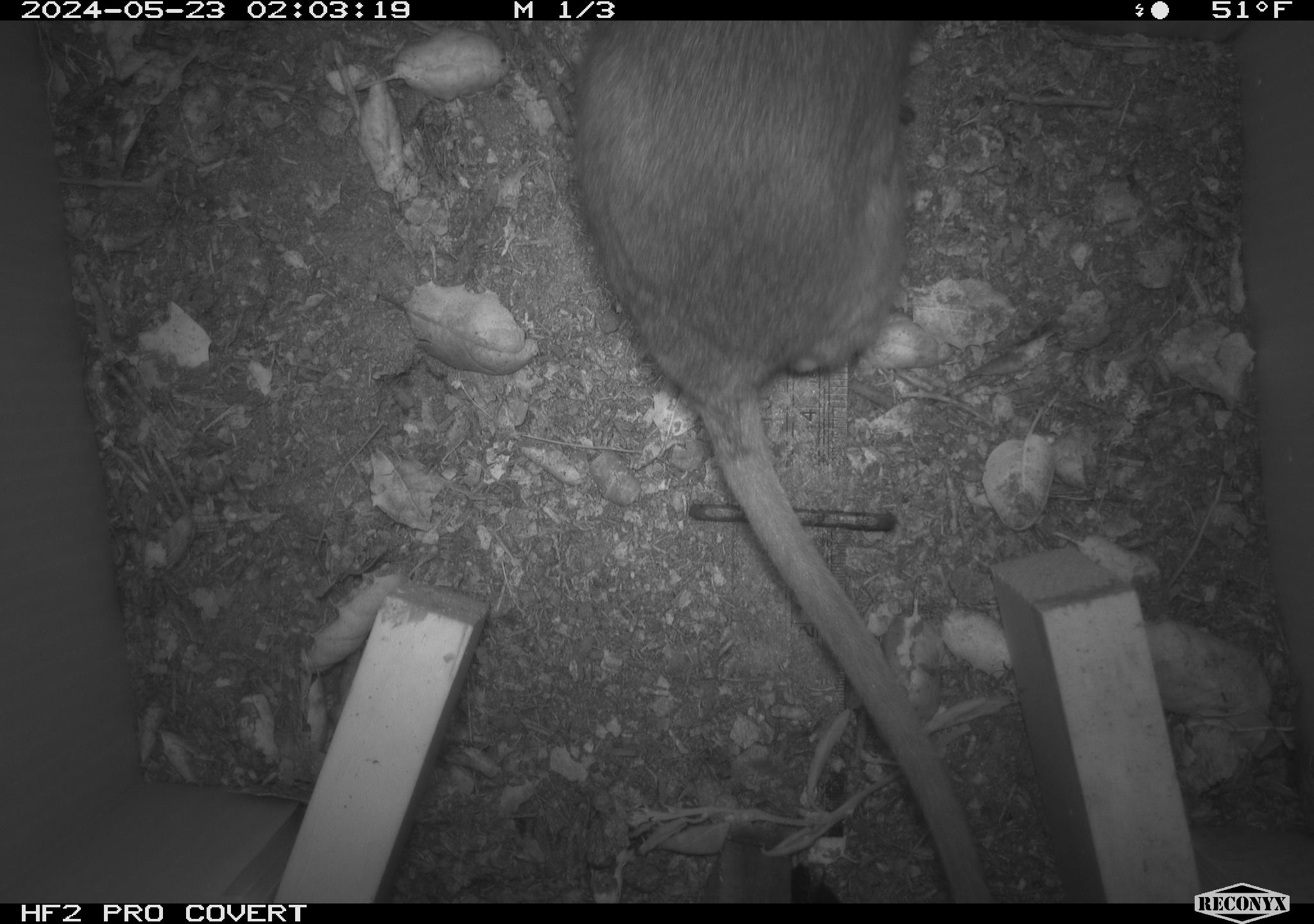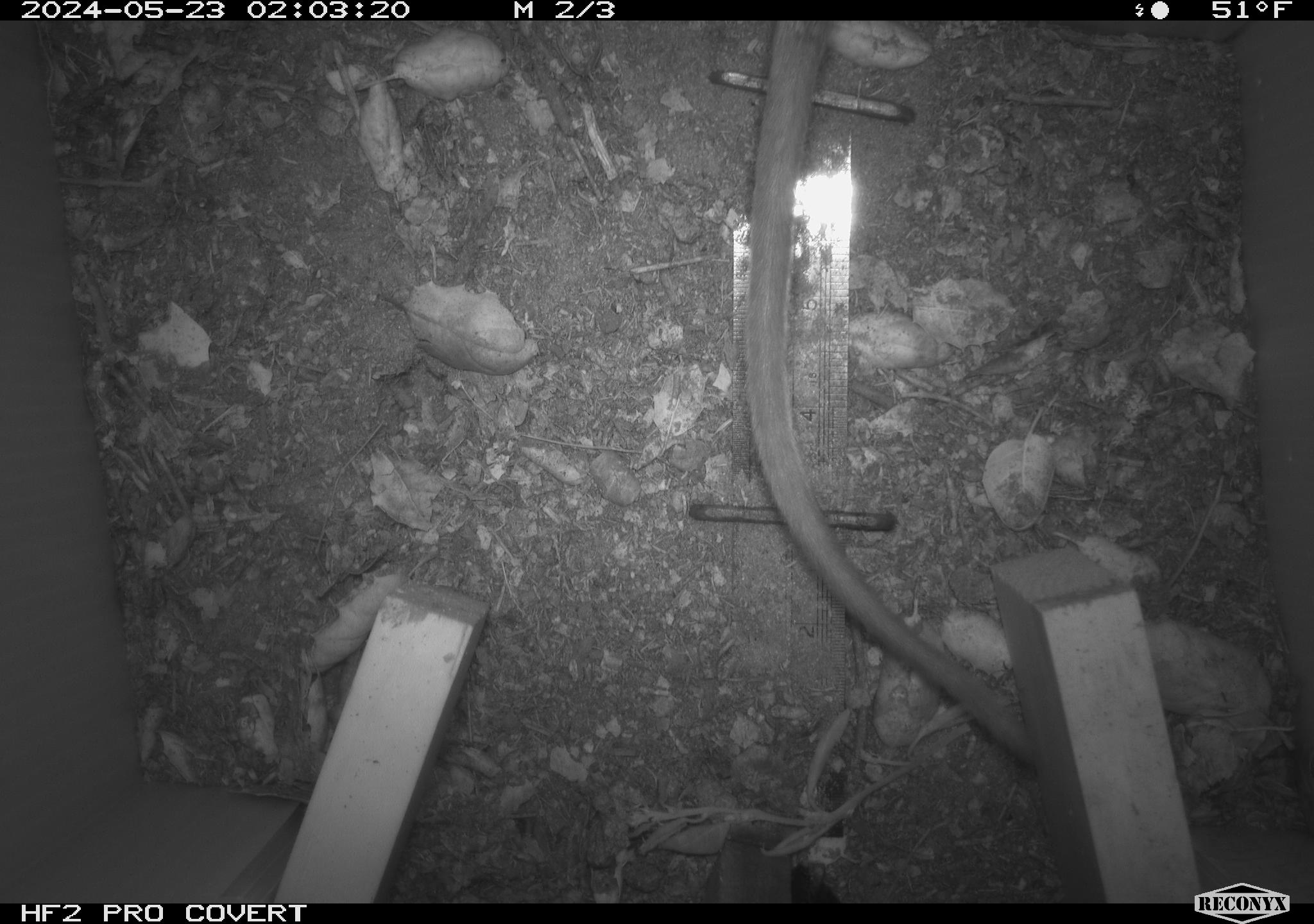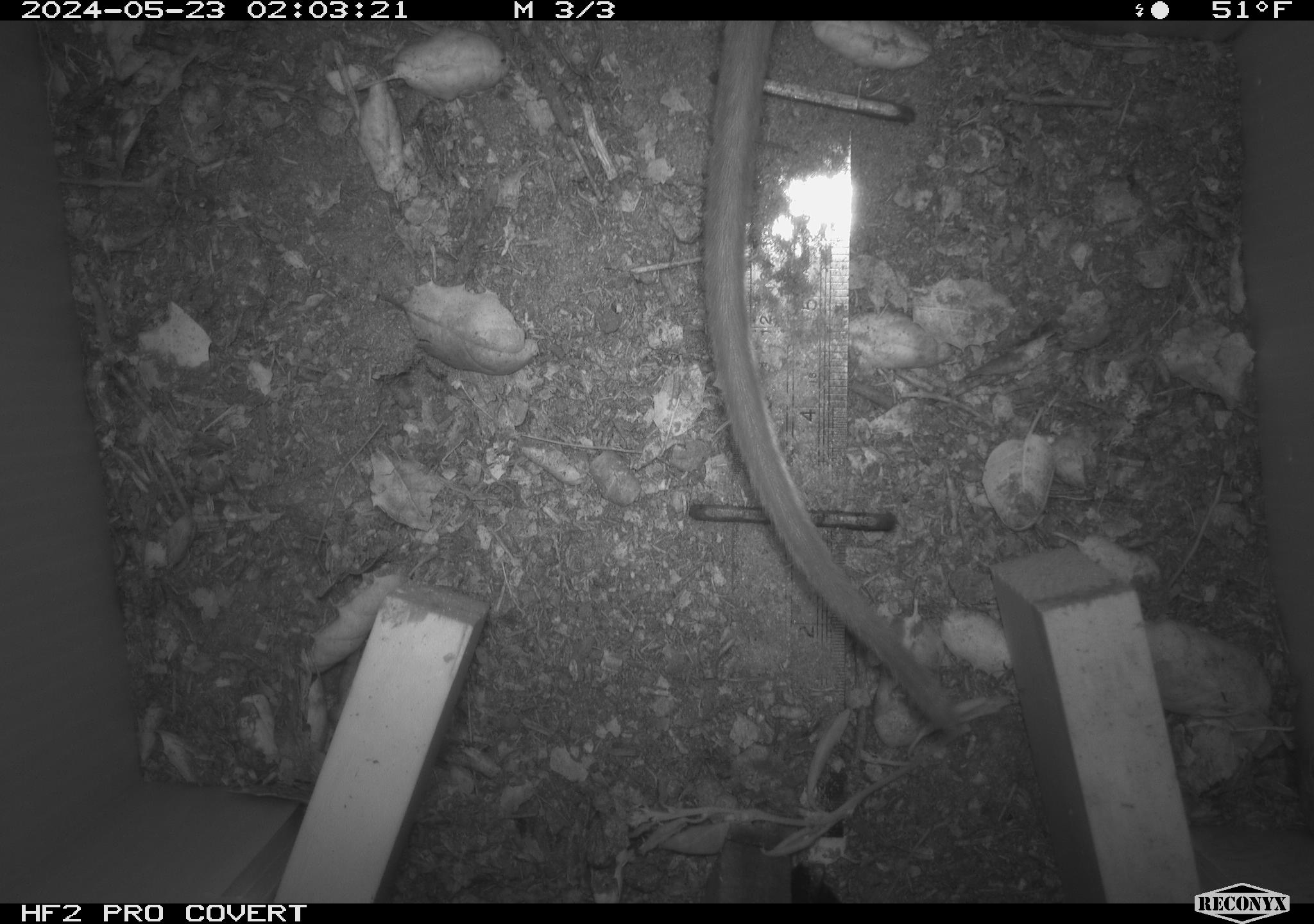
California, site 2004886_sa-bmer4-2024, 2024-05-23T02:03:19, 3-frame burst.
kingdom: Animalia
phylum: Chordata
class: Mammalia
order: Rodentia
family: Muridae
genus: Rattus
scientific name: Rattus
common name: rat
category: rattus species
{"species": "rattus species (rat) (Rattus)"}